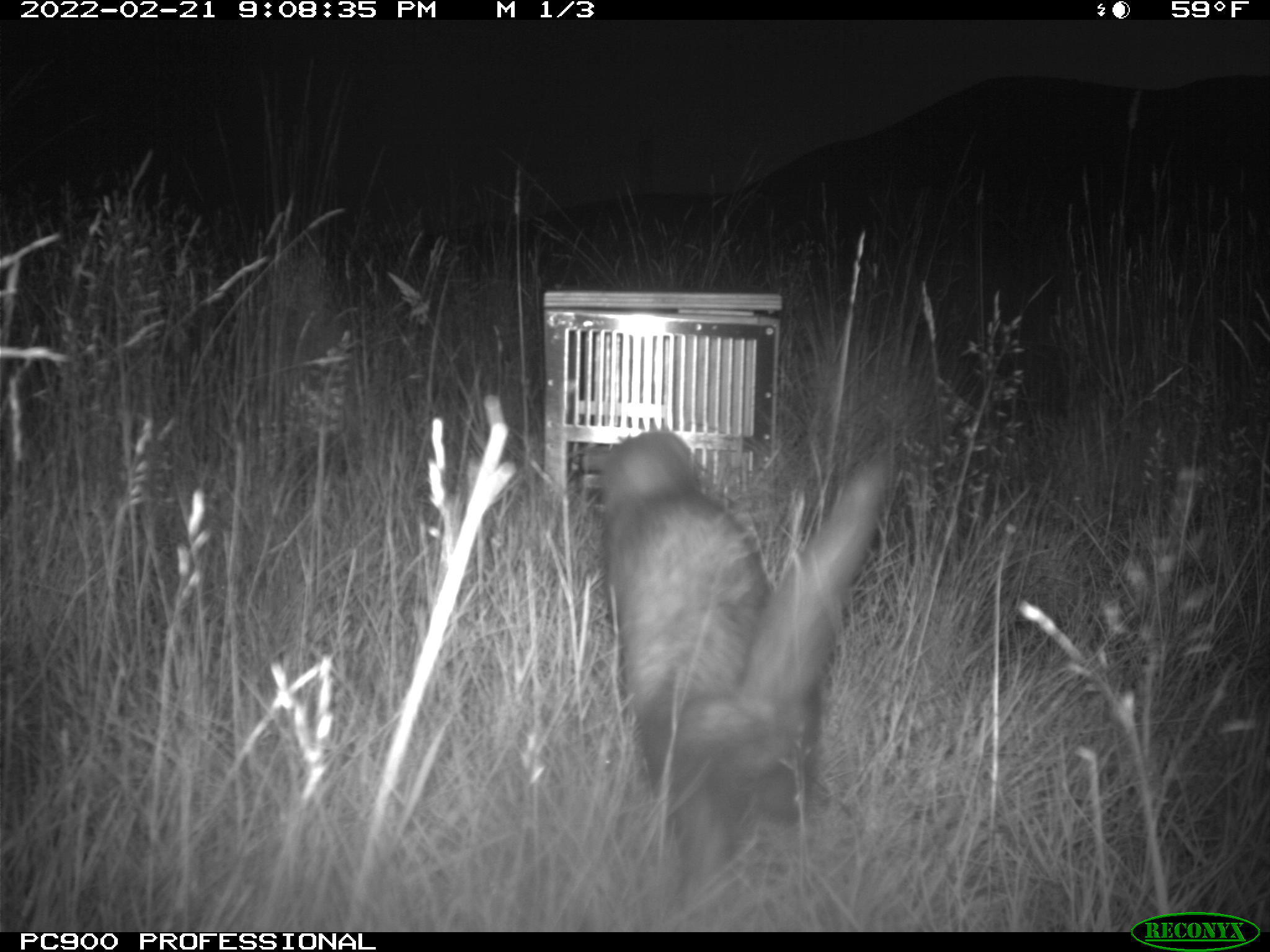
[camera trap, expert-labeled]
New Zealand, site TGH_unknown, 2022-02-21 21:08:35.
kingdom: Animalia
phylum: Chordata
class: Mammalia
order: Carnivora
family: Mustelidae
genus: Mustela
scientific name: Mustela furo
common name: ferret